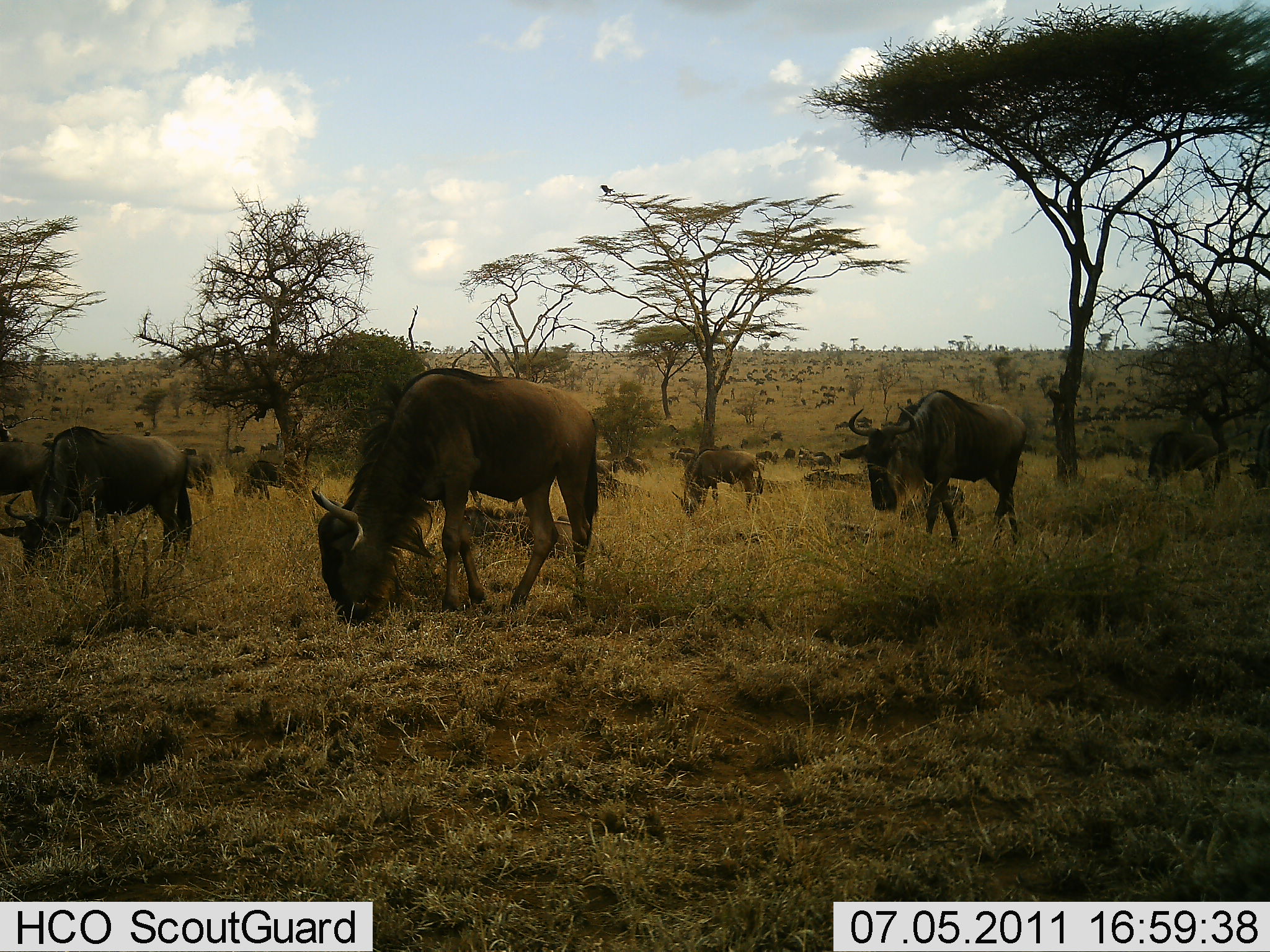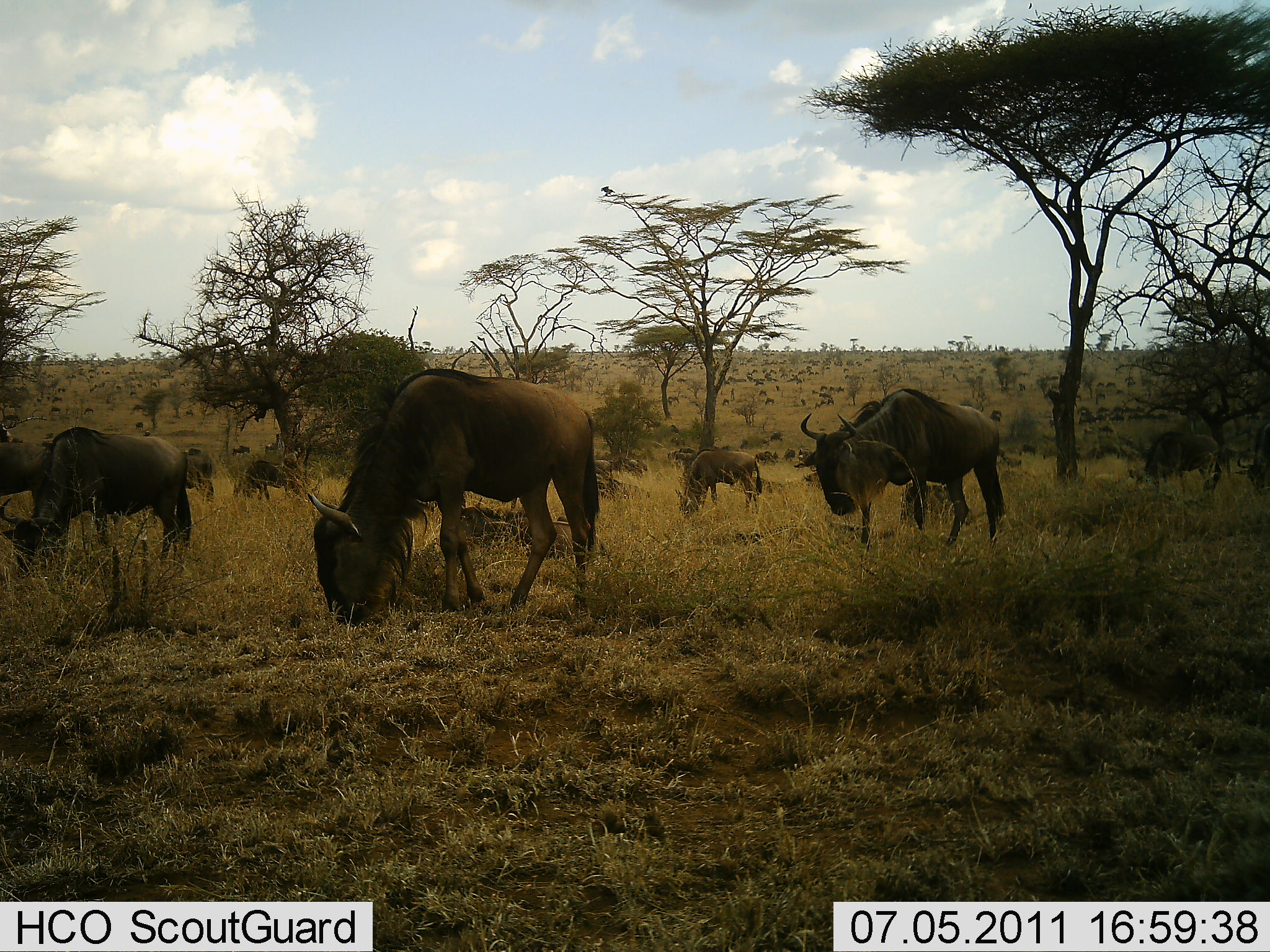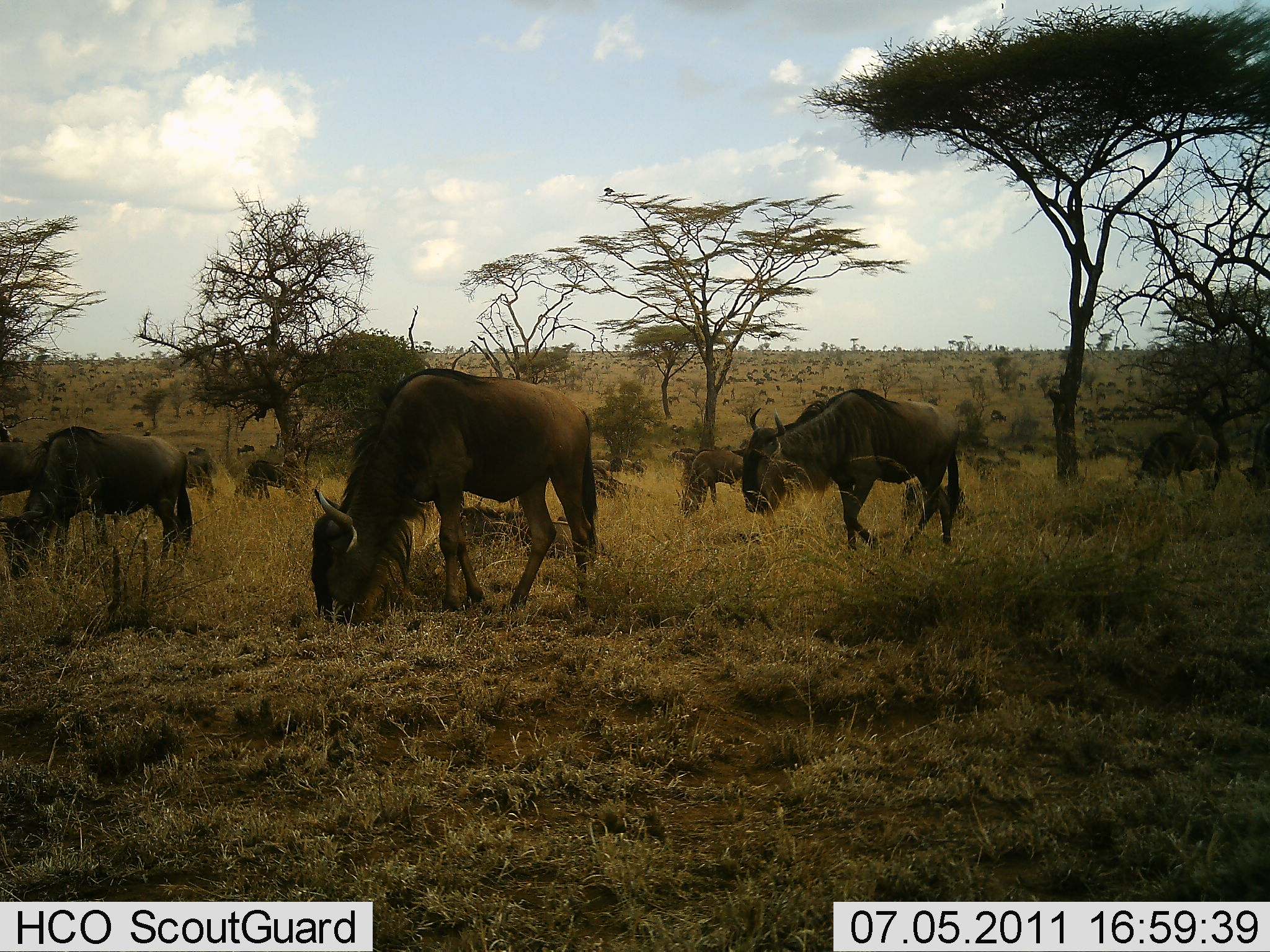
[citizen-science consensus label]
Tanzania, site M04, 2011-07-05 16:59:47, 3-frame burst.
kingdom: Animalia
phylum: Chordata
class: Mammalia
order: Artiodactyla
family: Bovidae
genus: Connochaetes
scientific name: Connochaetes taurinus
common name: blue wildebeest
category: wildebeest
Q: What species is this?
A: Wildebeest (blue wildebeest) (Connochaetes taurinus).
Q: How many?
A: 11-50.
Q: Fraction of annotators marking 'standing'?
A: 40%.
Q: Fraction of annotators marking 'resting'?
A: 0%.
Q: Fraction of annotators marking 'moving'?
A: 30%.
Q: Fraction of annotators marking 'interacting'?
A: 0%.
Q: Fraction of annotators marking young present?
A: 30%.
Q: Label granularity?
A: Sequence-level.